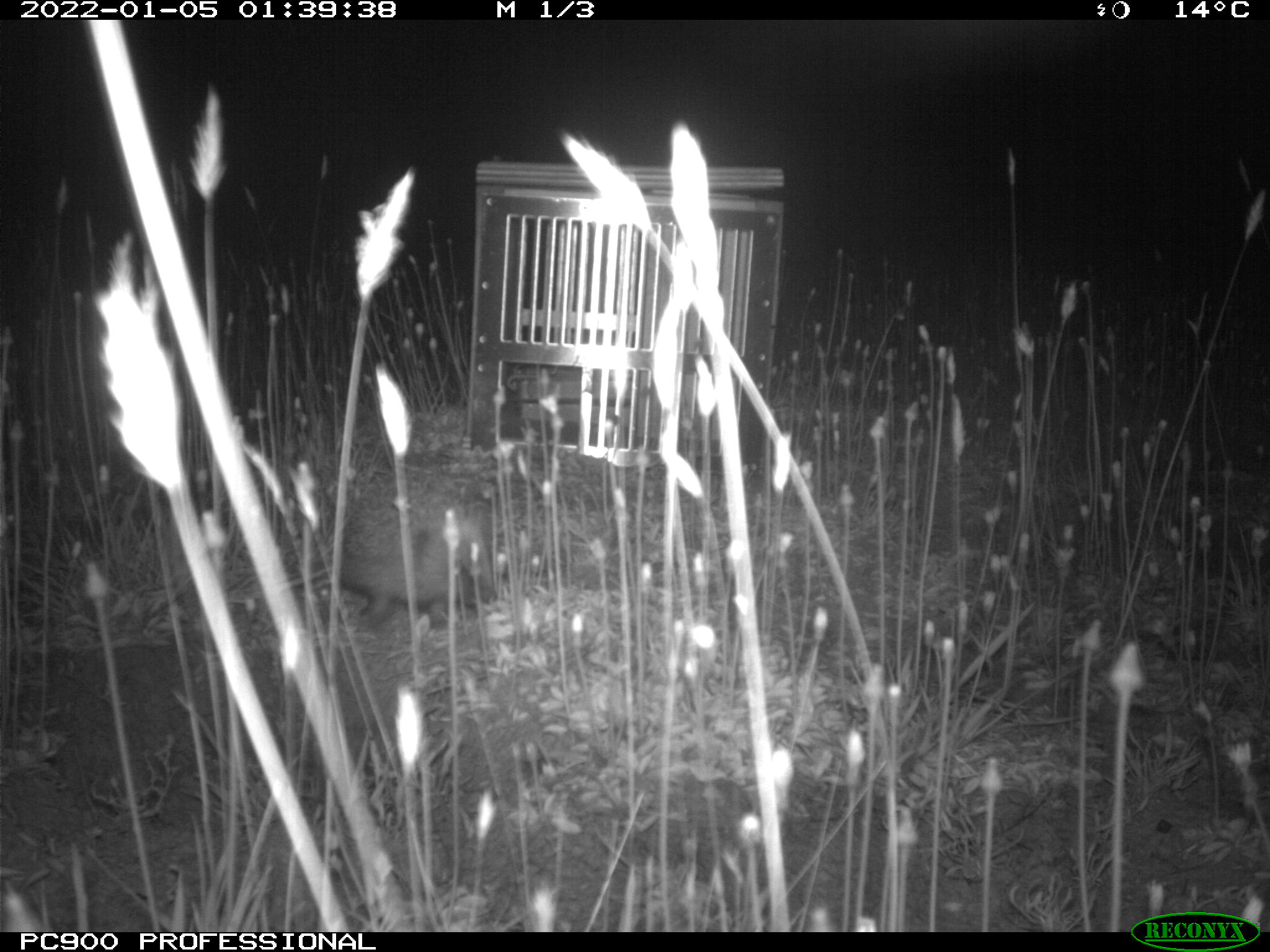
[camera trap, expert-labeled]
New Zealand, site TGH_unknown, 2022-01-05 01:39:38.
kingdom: Animalia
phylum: Chordata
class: Mammalia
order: Eulipotyphla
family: Erinaceidae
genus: Erinaceus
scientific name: Erinaceus europaeus europaeus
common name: european hedgehog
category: hedgehog